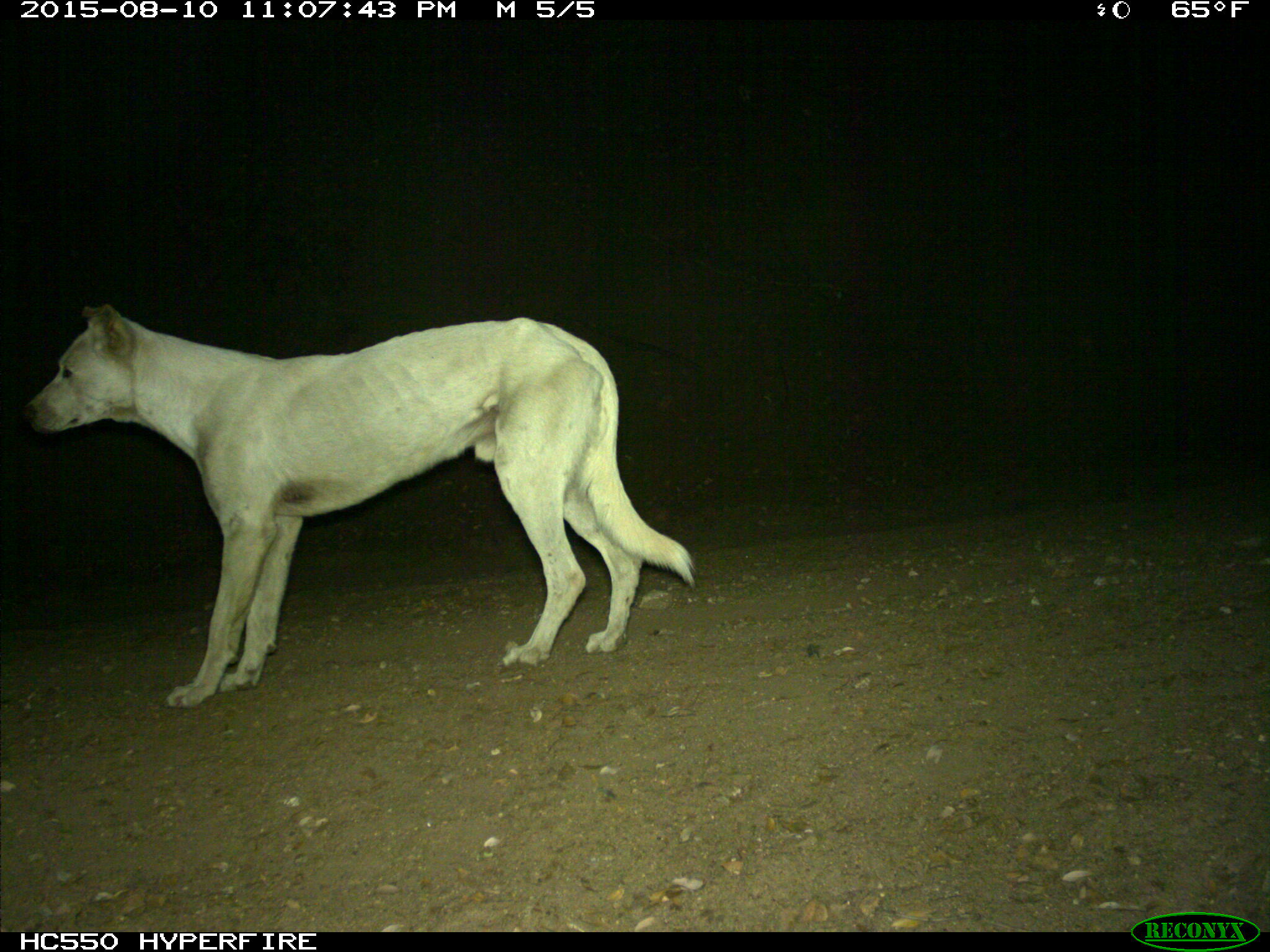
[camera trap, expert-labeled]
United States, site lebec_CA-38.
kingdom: Animalia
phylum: Chordata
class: Mammalia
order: Carnivora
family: Canidae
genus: Canis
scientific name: Canis familiaris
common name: domestic dog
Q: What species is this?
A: Canis familiaris (domestic dog).